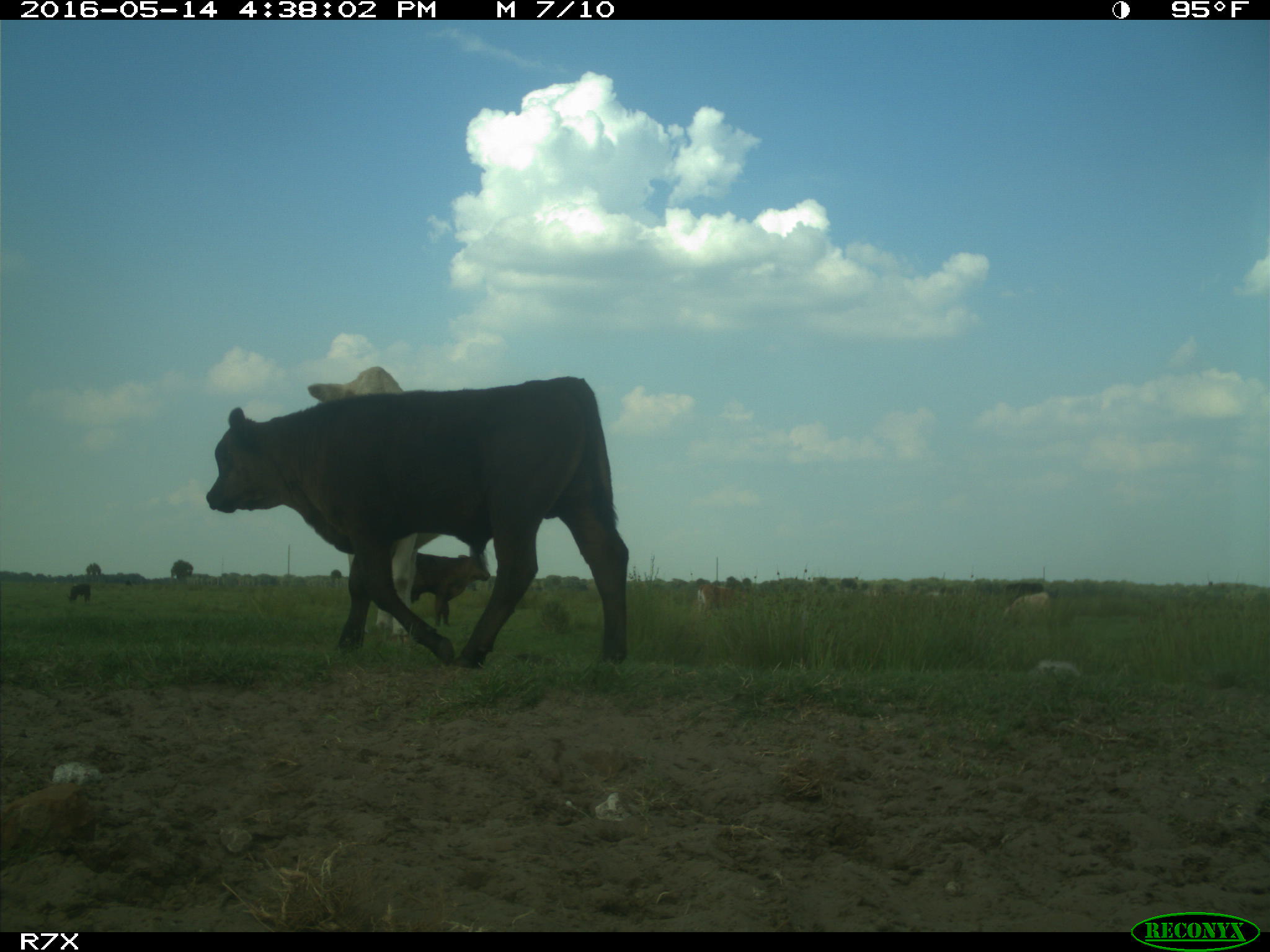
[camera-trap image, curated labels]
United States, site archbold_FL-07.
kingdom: Animalia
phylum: Chordata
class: Mammalia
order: Artiodactyla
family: Bovidae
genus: Bos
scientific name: Bos taurus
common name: domestic cow